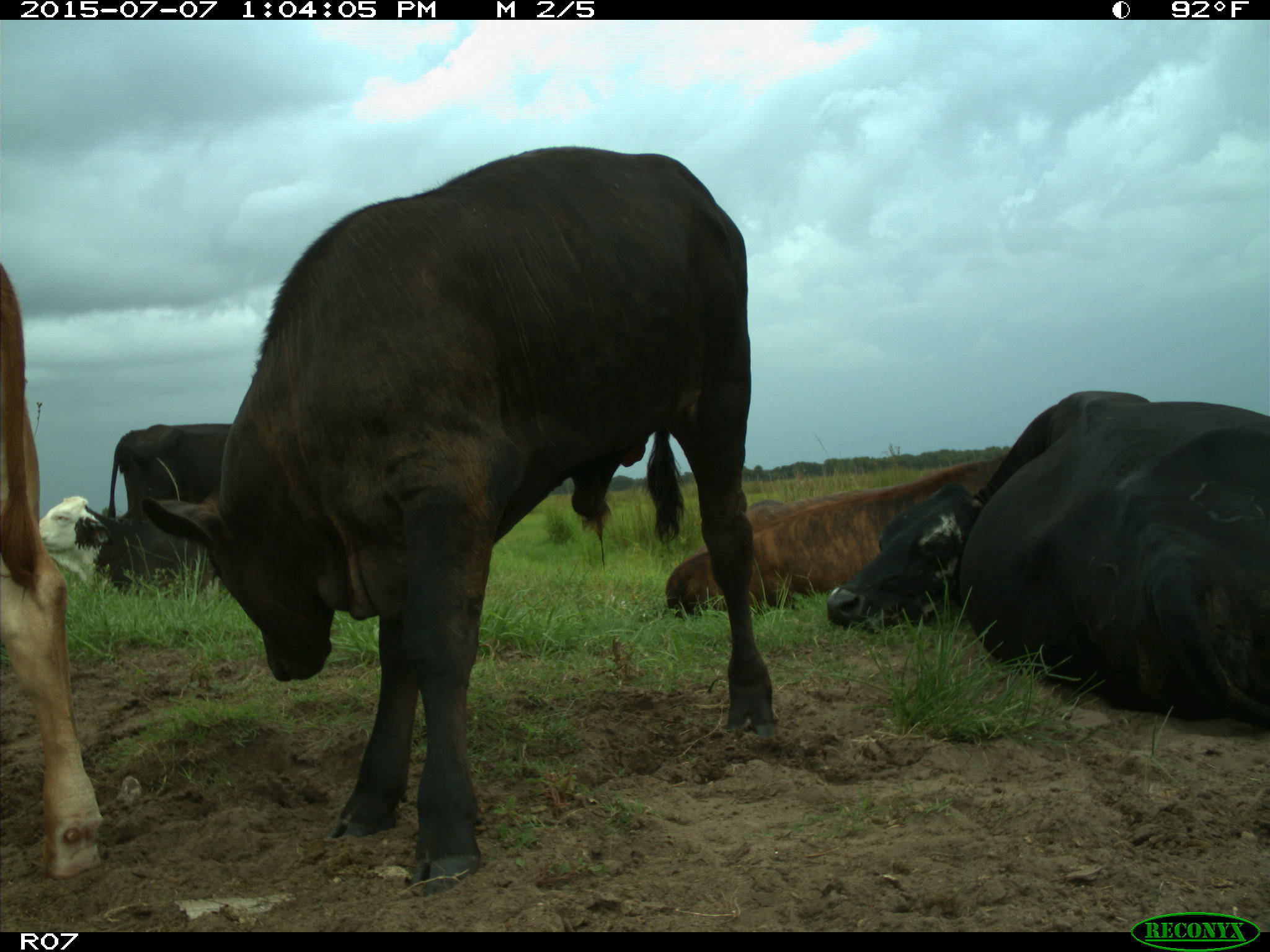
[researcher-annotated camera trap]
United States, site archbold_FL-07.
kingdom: Animalia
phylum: Chordata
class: Mammalia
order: Artiodactyla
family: Bovidae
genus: Bos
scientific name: Bos taurus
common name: domestic cow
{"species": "Bos taurus (domestic cow)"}